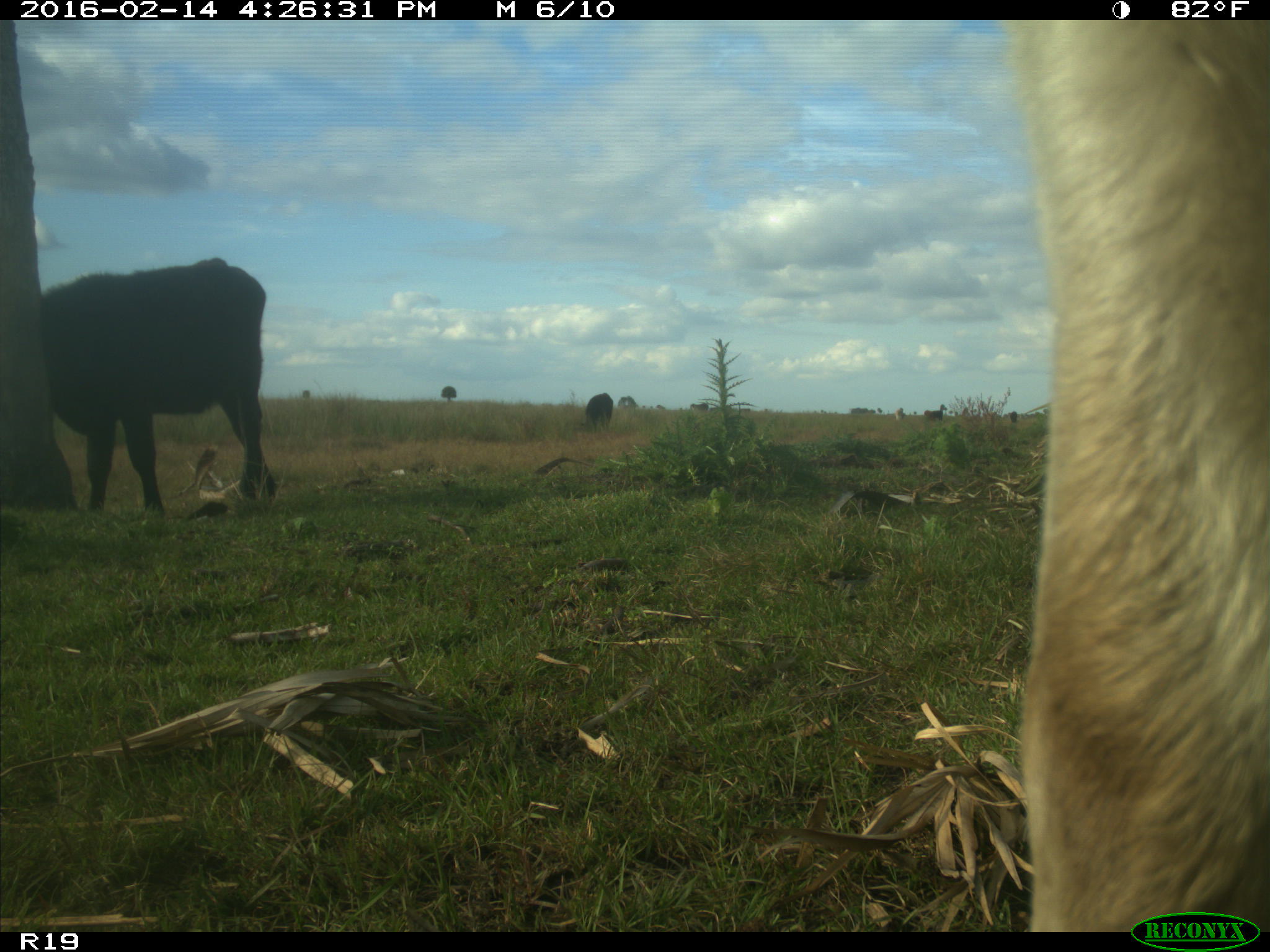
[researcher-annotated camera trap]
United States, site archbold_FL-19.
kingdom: Animalia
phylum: Chordata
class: Mammalia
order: Artiodactyla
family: Bovidae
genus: Bos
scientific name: Bos taurus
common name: domestic cow